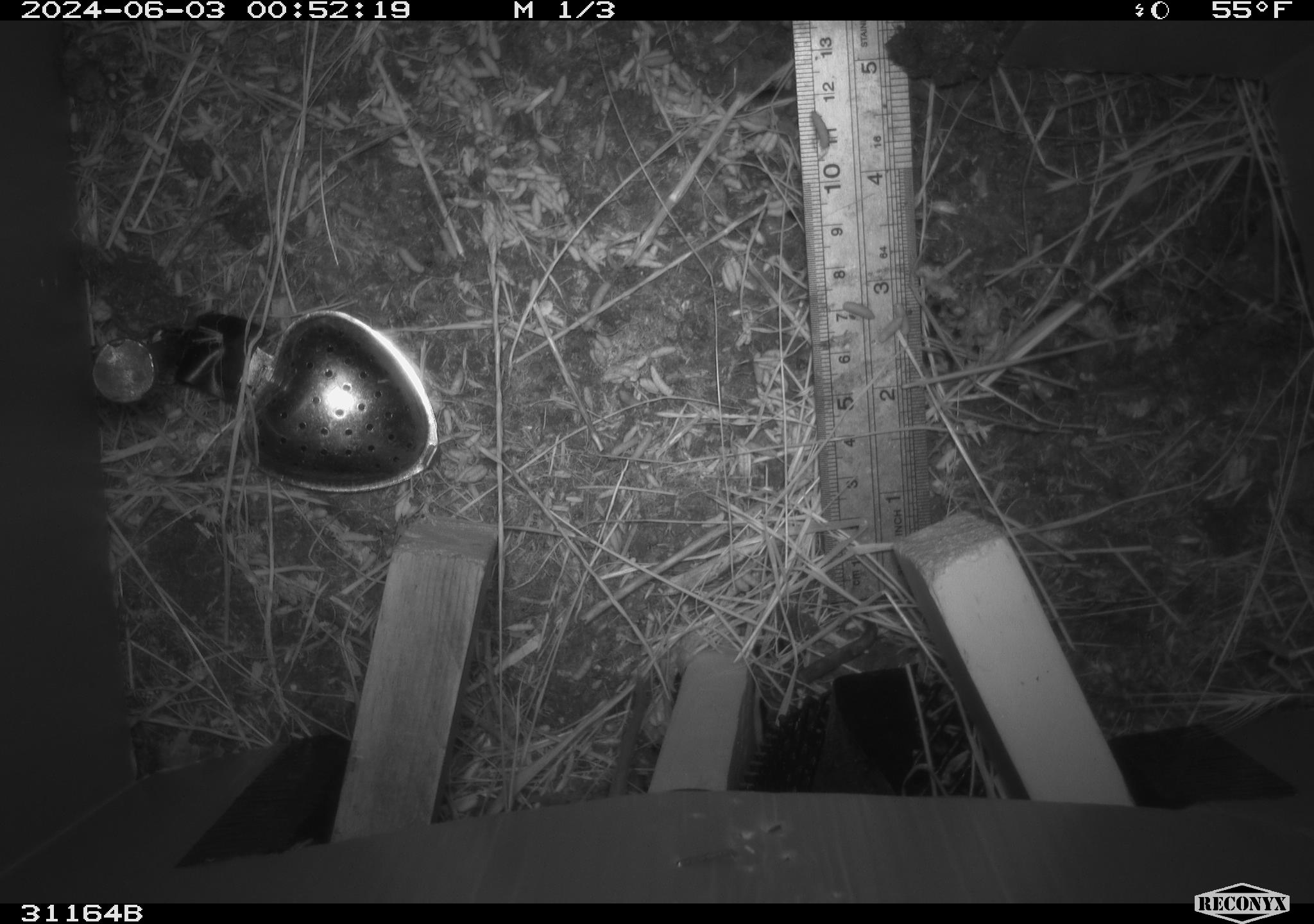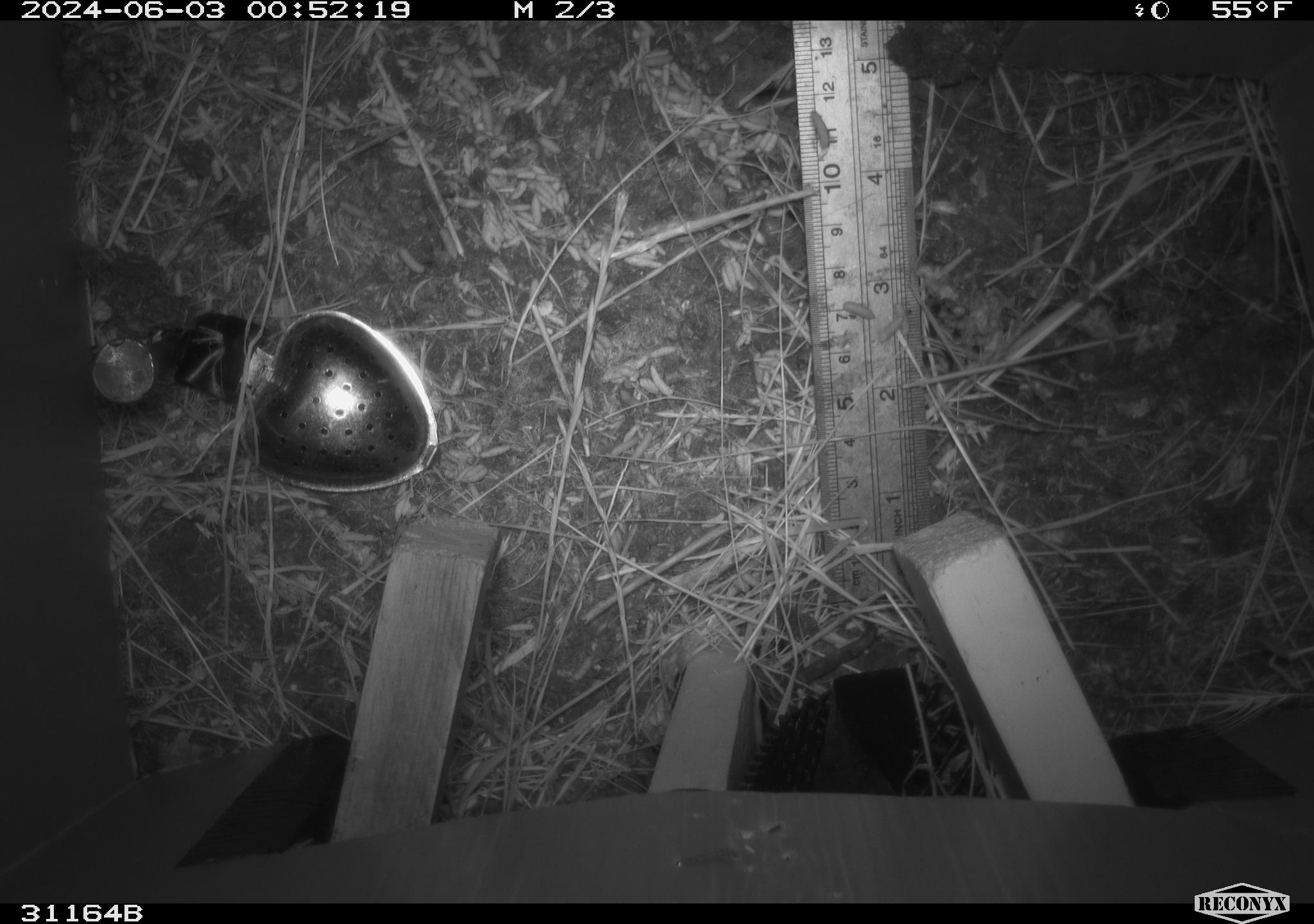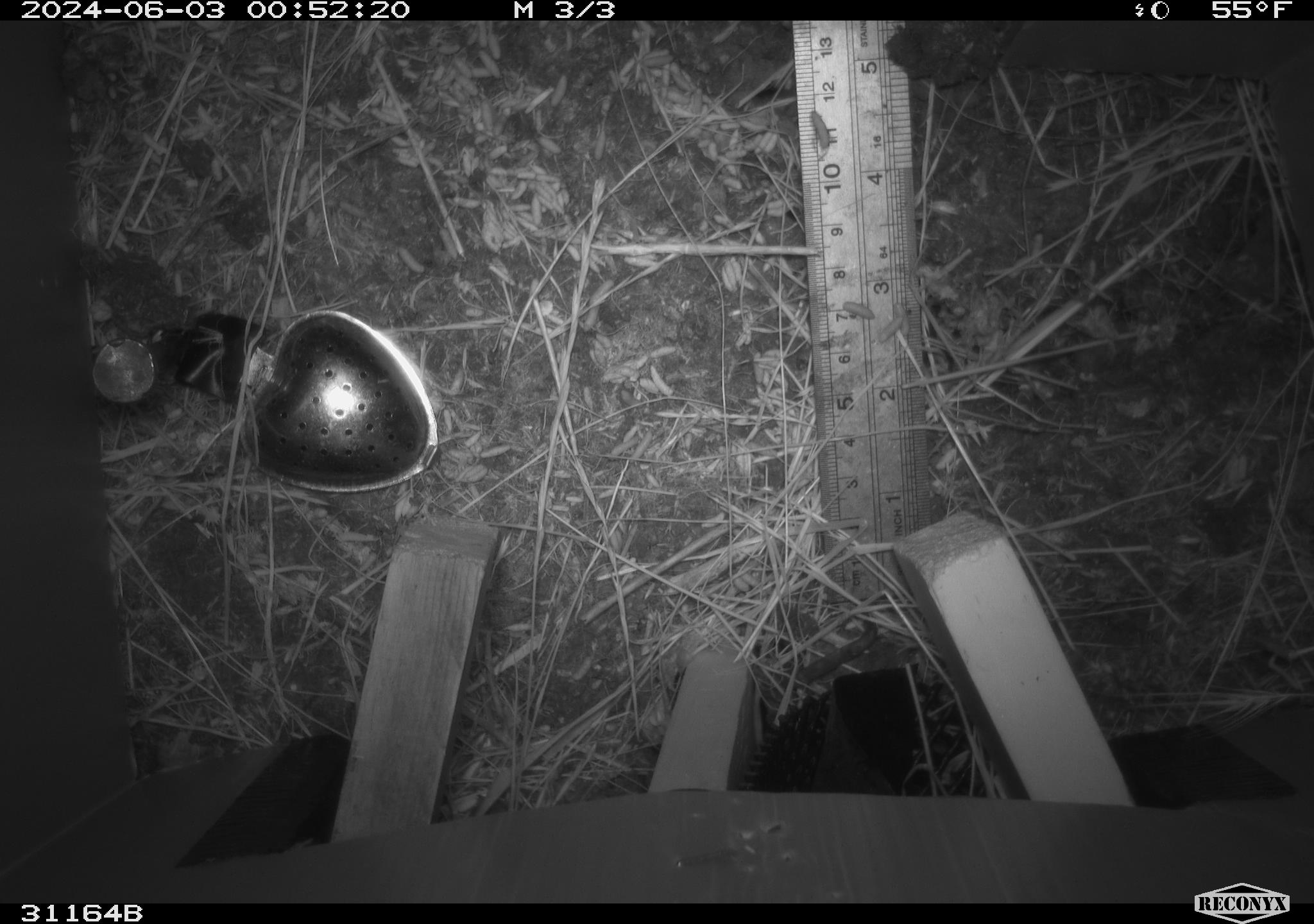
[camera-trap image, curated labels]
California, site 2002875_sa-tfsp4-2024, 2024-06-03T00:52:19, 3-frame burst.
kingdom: Animalia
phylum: Chordata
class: Mammalia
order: Rodentia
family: Cricetidae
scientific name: Arvicolinae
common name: voles, lemmings, and muskrats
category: arvicolinae subfamily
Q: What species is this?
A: Arvicolinae subfamily (voles, lemmings, and muskrats) (Arvicolinae).